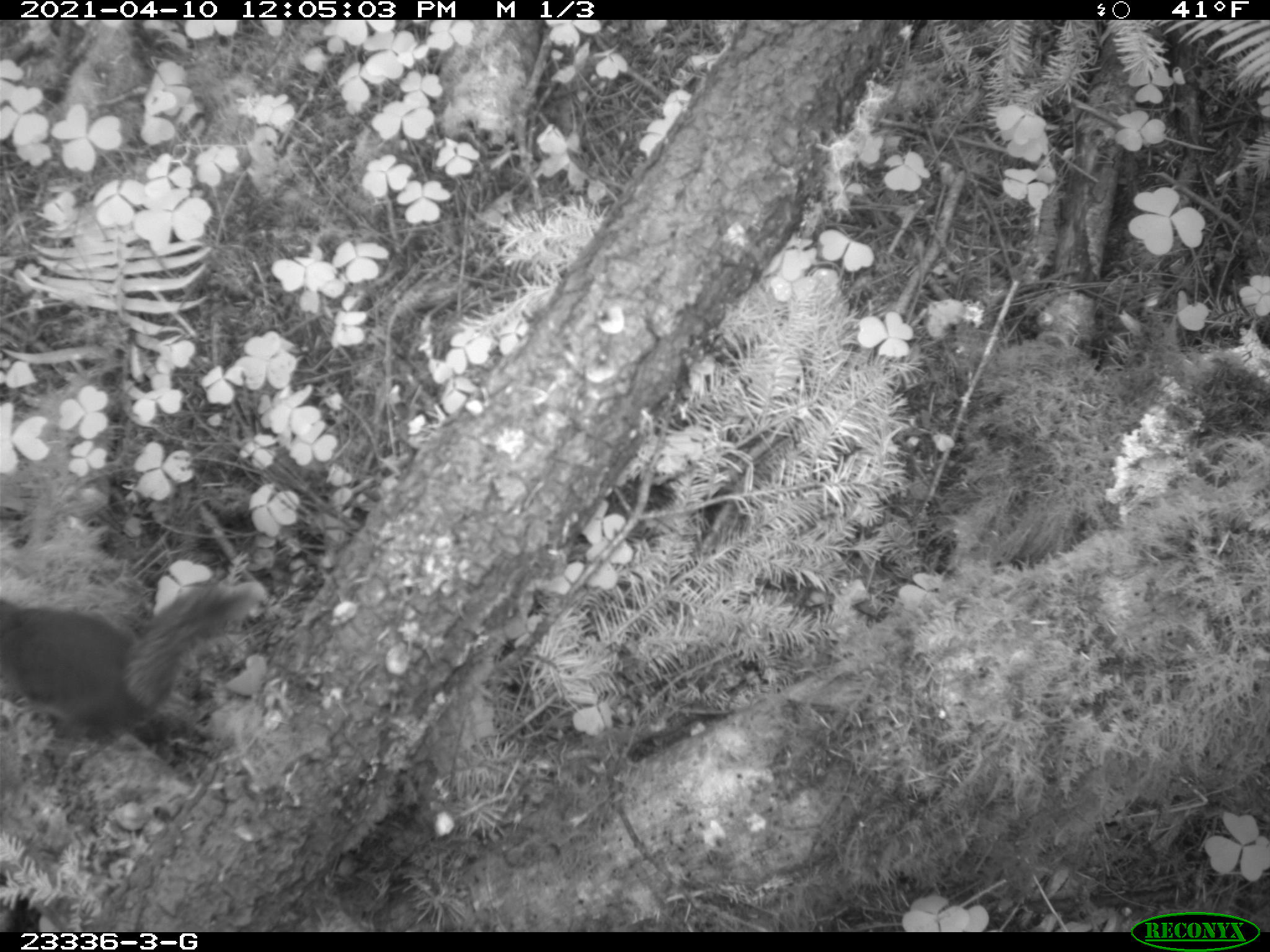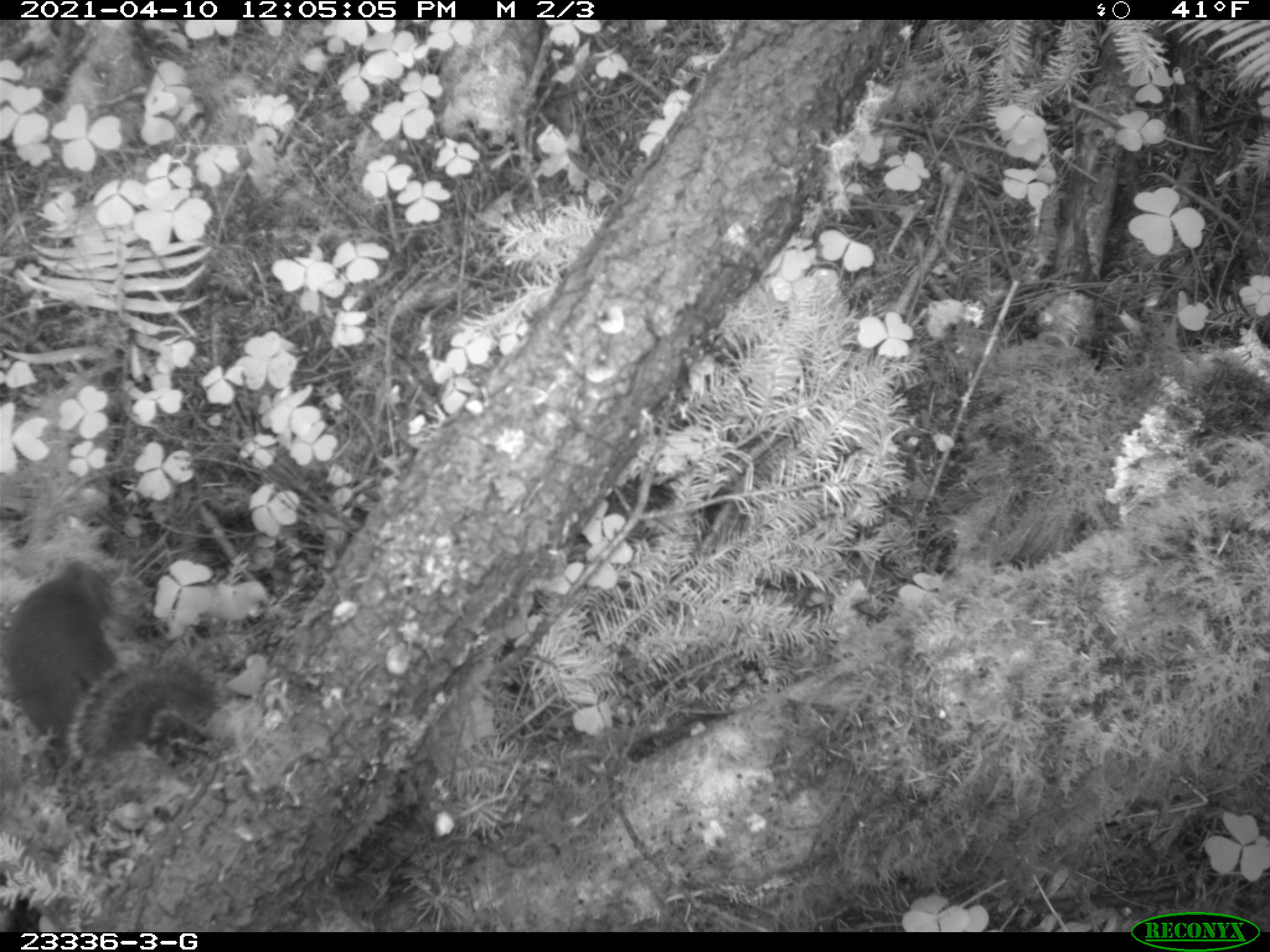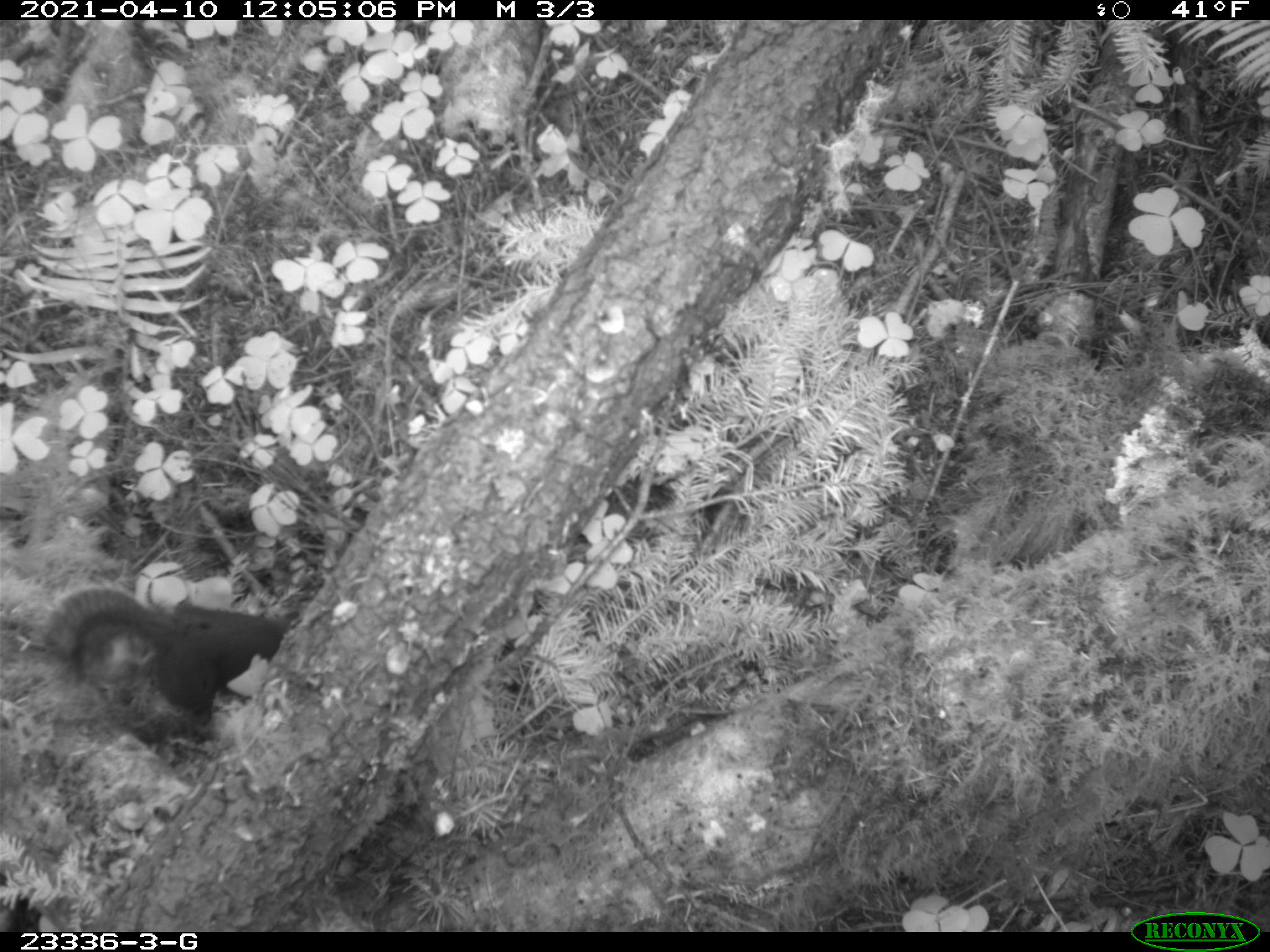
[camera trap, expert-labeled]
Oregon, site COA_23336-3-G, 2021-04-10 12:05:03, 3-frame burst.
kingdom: Animalia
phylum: Chordata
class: Mammalia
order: Rodentia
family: Sciuridae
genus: Tamiasciurus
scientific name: Tamiasciurus douglasii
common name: douglas squirrel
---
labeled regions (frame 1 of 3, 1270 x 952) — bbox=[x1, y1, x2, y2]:
douglas squirrel: bbox=[0, 581, 267, 752]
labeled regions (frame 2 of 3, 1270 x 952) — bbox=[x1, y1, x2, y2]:
douglas squirrel: bbox=[0, 564, 234, 763]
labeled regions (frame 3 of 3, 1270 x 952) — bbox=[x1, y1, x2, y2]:
douglas squirrel: bbox=[26, 574, 307, 728]